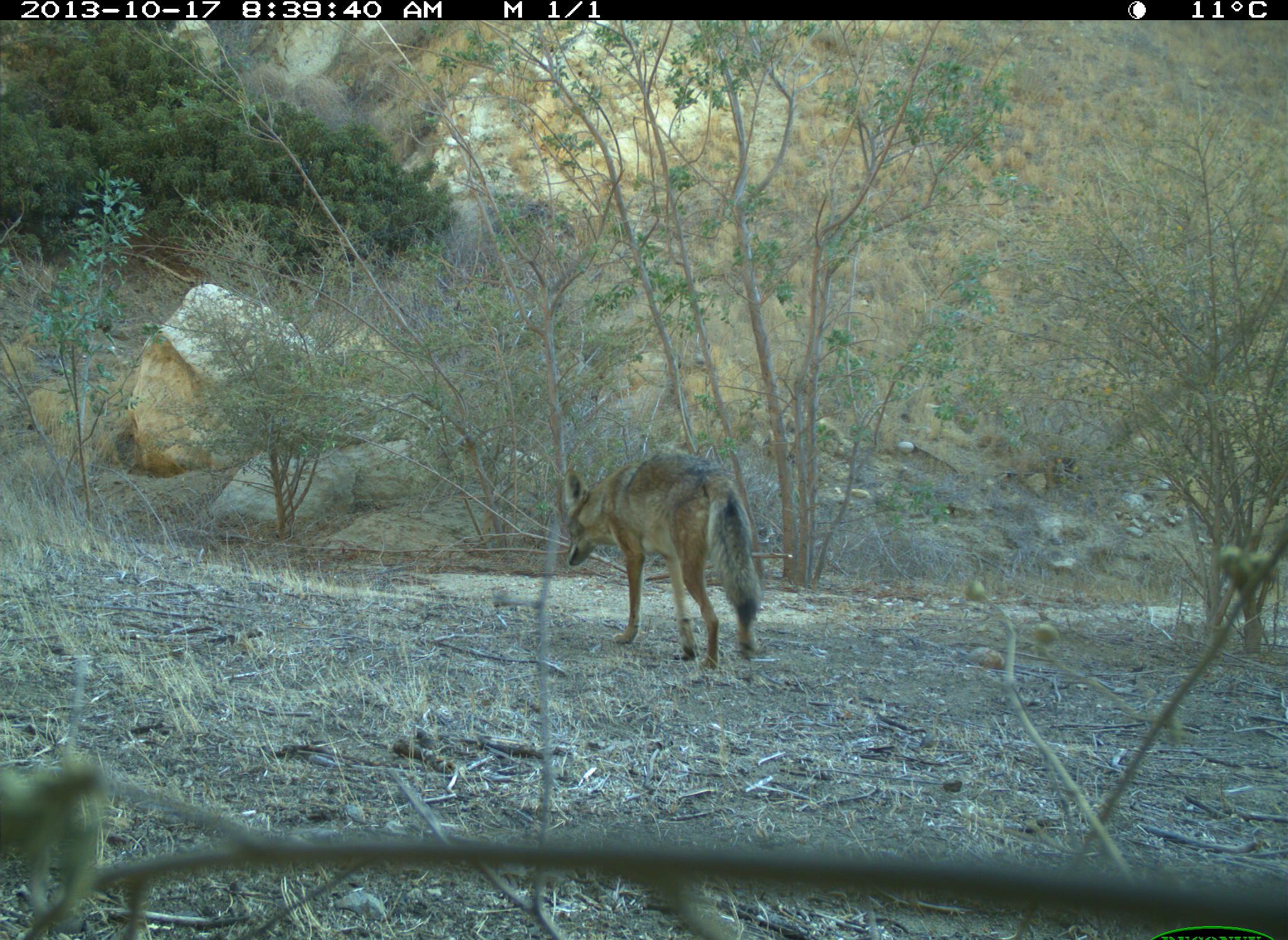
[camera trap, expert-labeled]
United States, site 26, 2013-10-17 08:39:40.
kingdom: Animalia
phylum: Chordata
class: Mammalia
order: Carnivora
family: Canidae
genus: Canis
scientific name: Canis latrans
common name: coyote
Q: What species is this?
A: Coyote (Canis latrans).